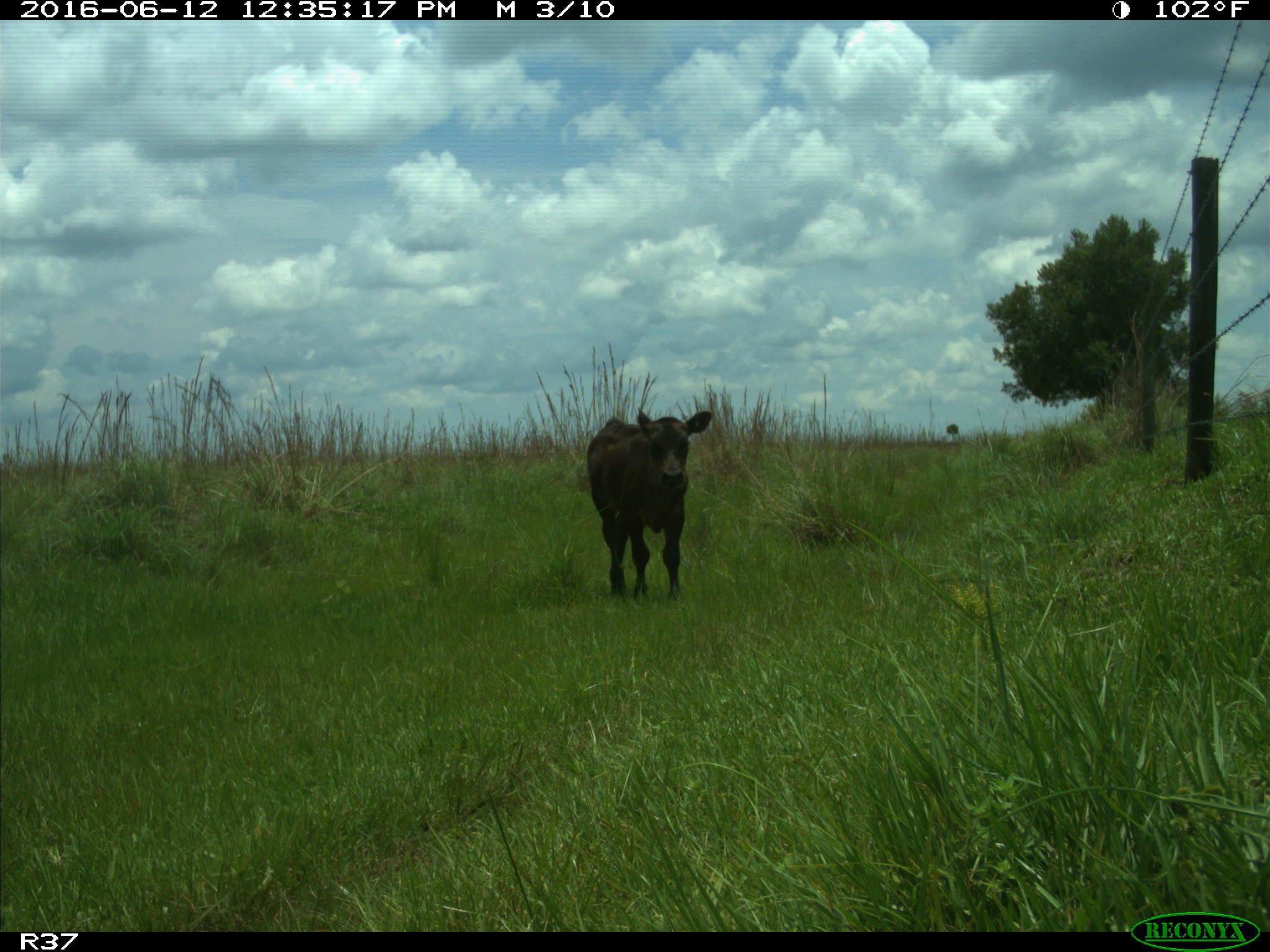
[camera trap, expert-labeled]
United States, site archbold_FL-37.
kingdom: Animalia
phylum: Chordata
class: Mammalia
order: Artiodactyla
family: Bovidae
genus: Bos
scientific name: Bos taurus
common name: domestic cow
Bos taurus (domestic cow).